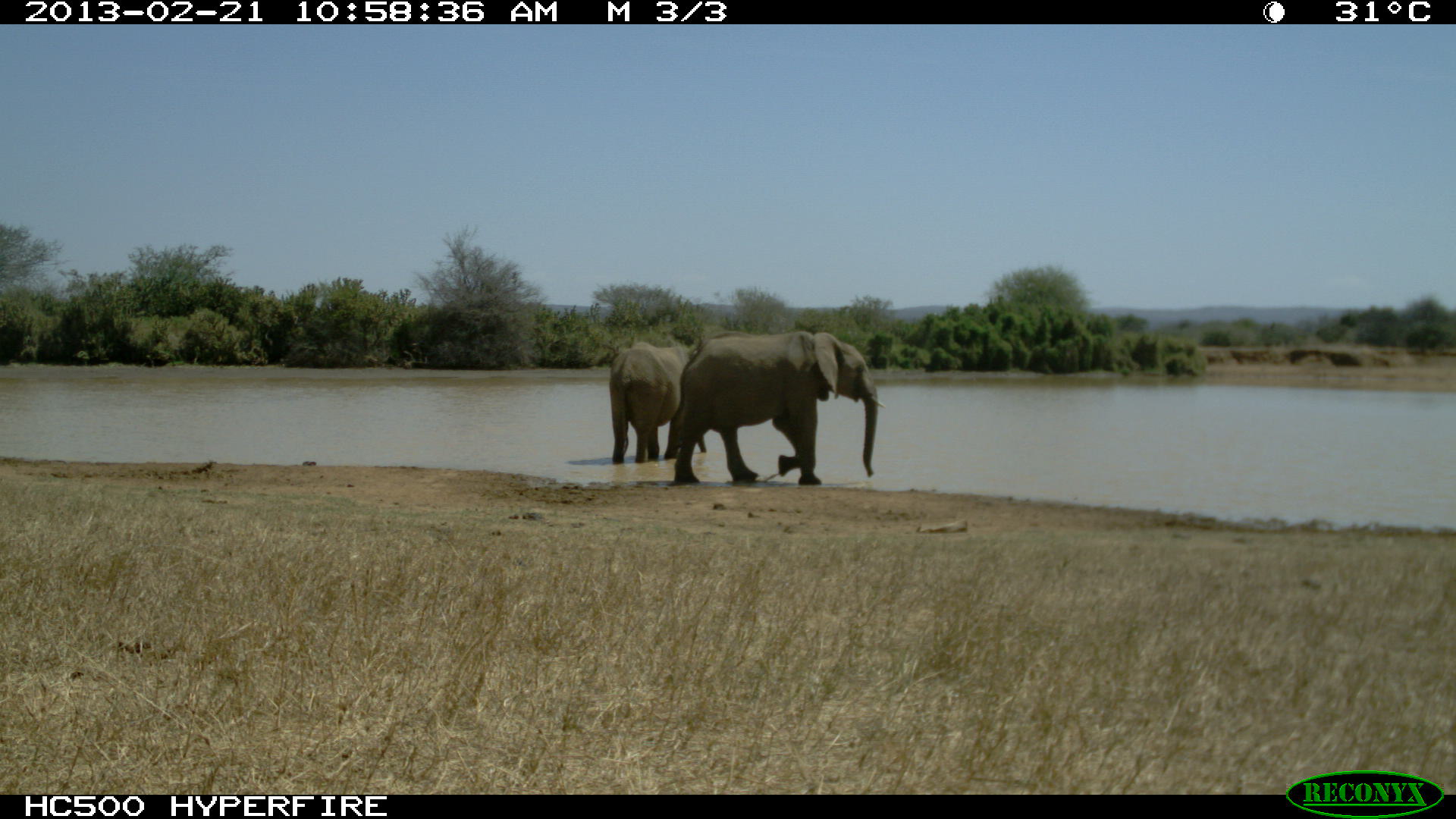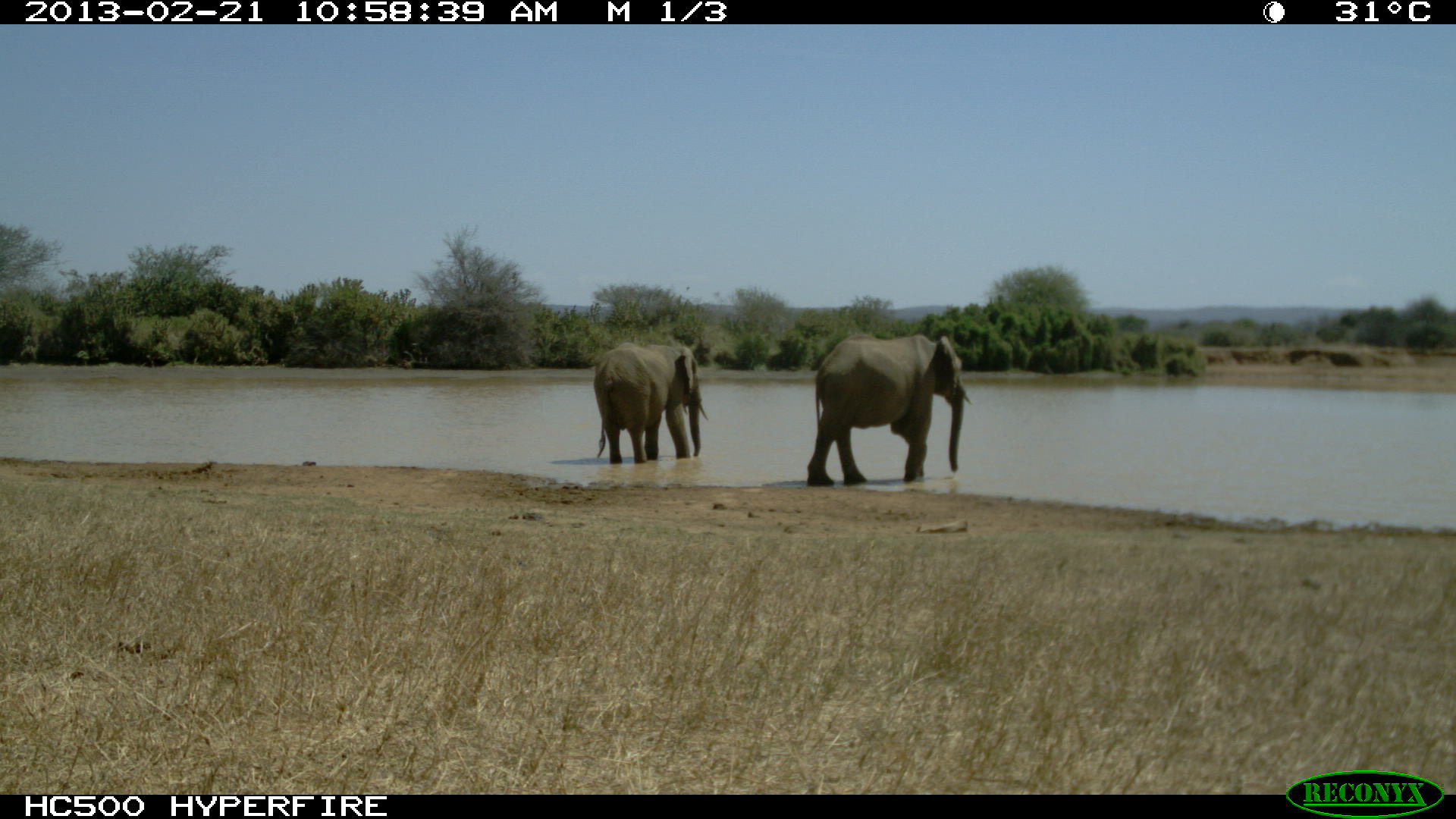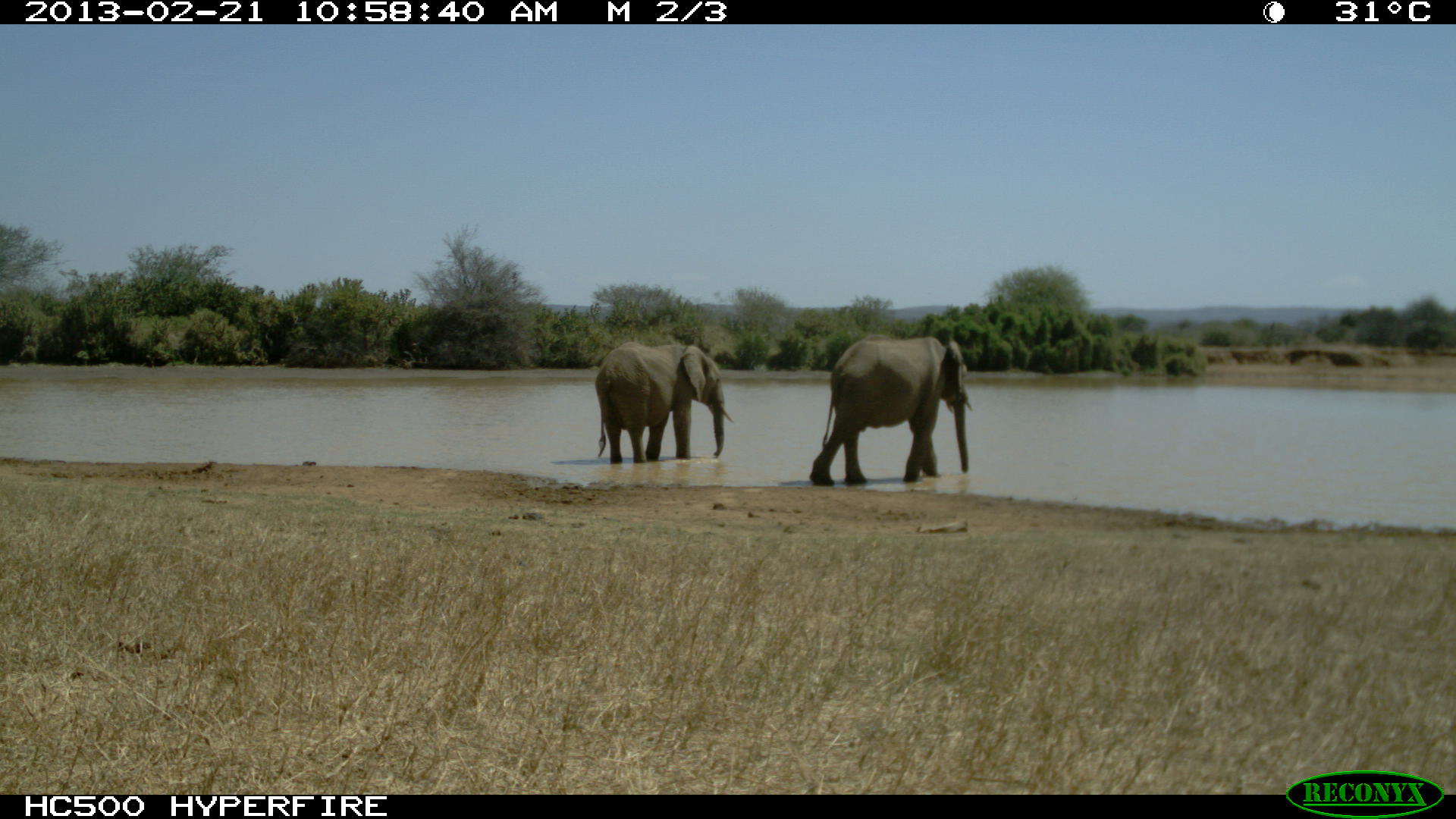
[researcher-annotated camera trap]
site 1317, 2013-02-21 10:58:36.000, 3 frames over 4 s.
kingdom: Animalia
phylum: Chordata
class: Mammalia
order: Proboscidea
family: Elephantidae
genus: Loxodonta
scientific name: Loxodonta africana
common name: african bush elephant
Loxodonta africana (african bush elephant), count 2.